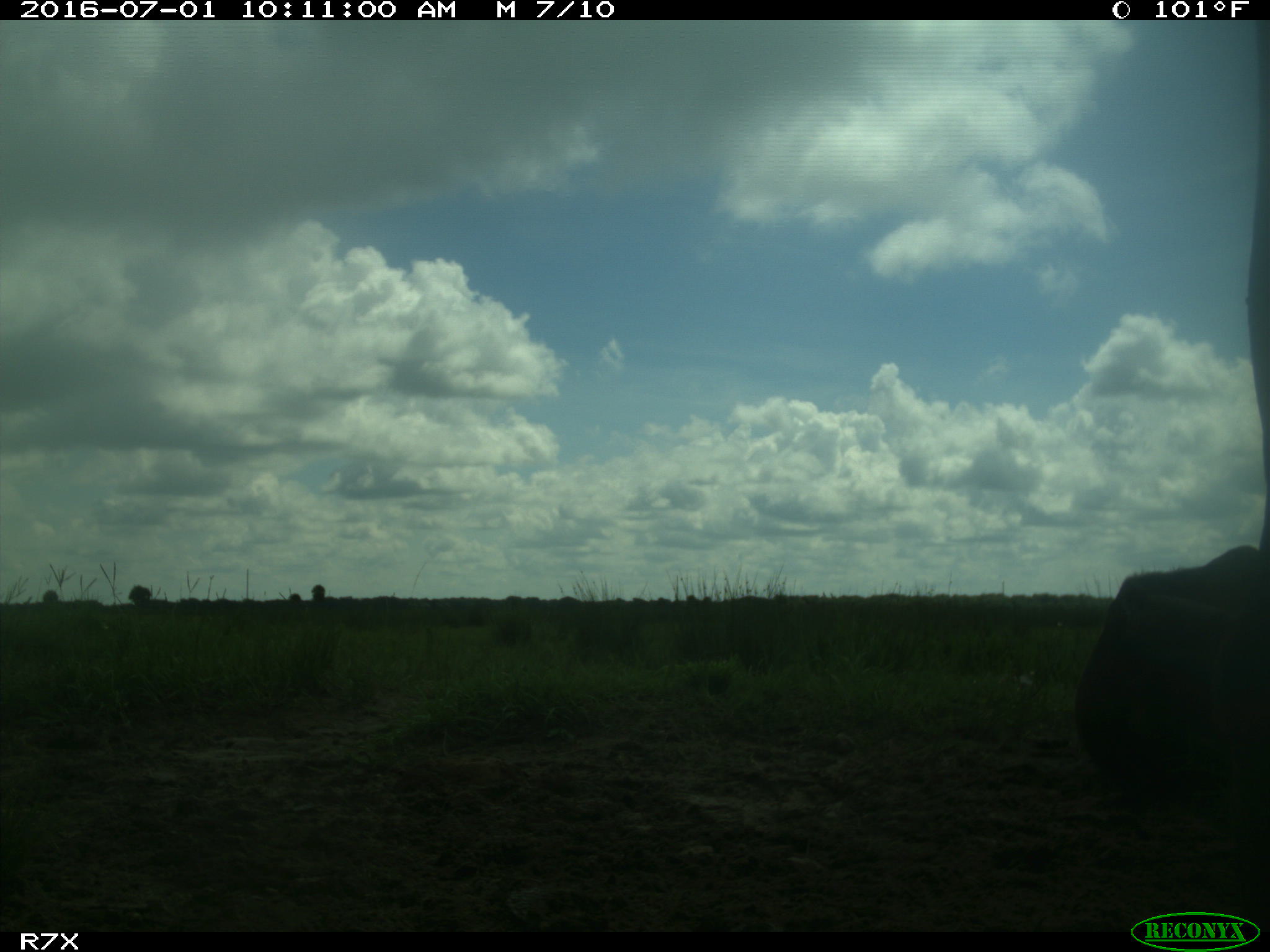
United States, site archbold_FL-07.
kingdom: Animalia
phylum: Chordata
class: Mammalia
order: Artiodactyla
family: Bovidae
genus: Bos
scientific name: Bos taurus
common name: domestic cow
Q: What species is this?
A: Bos taurus (domestic cow).